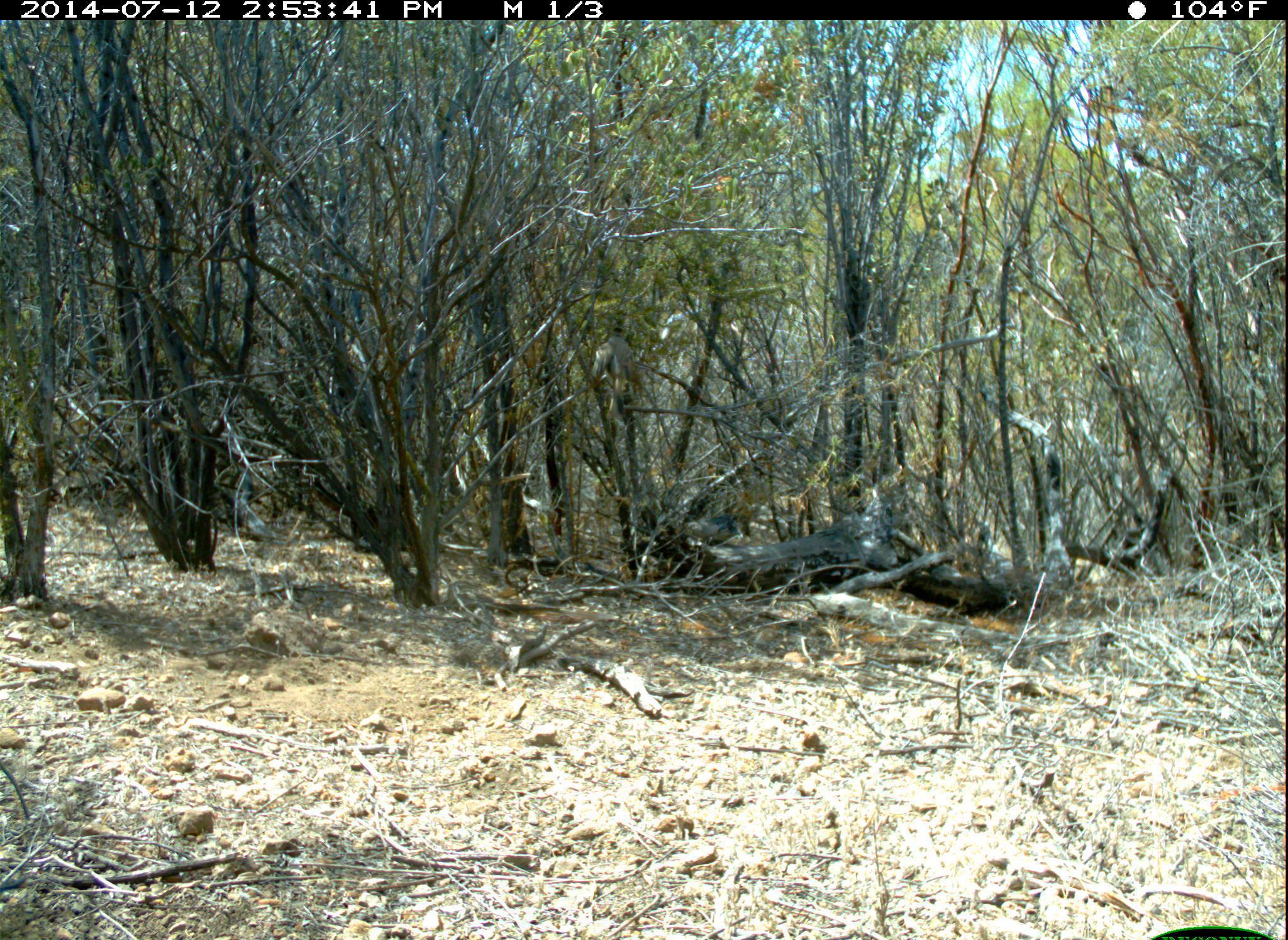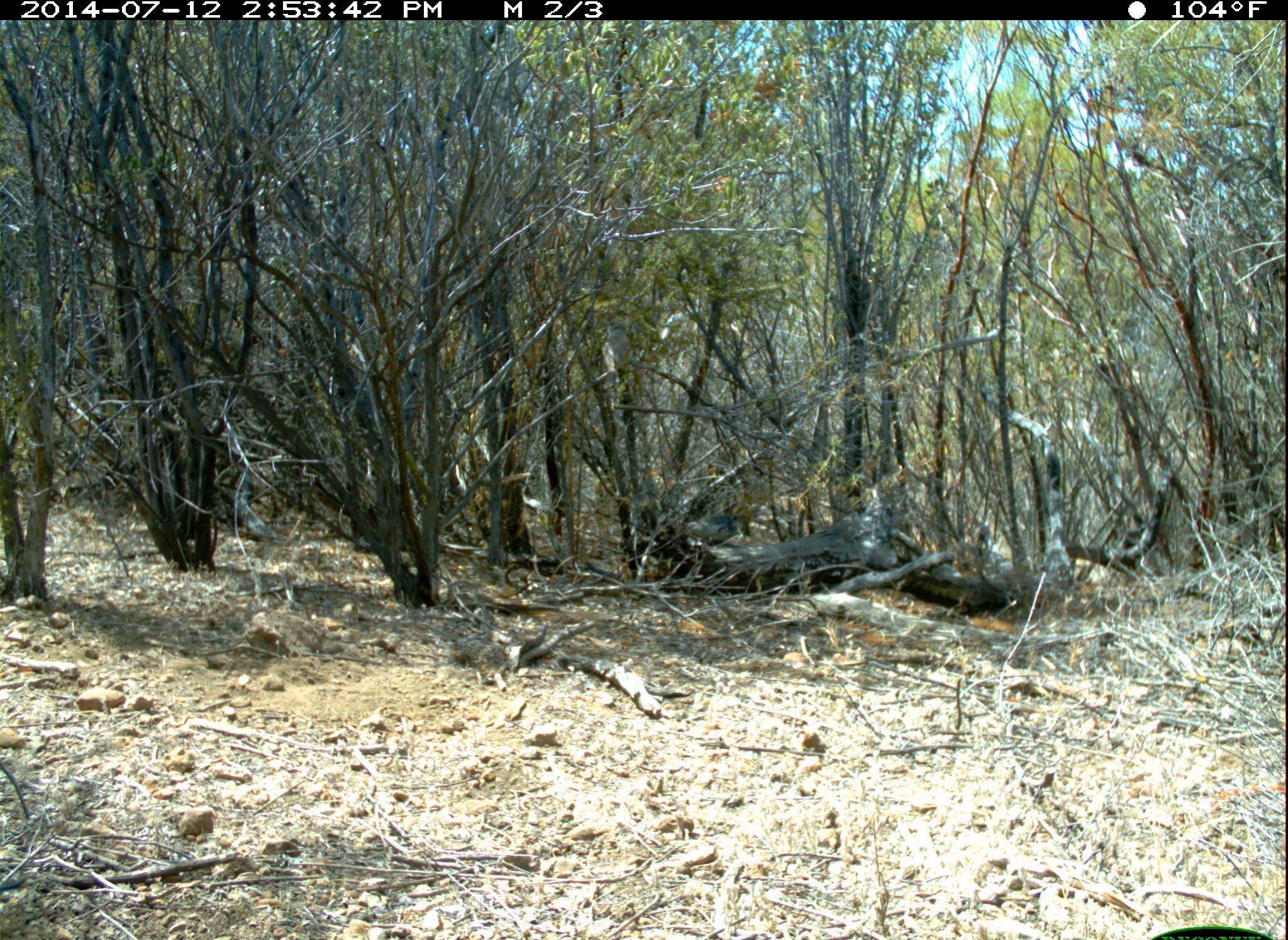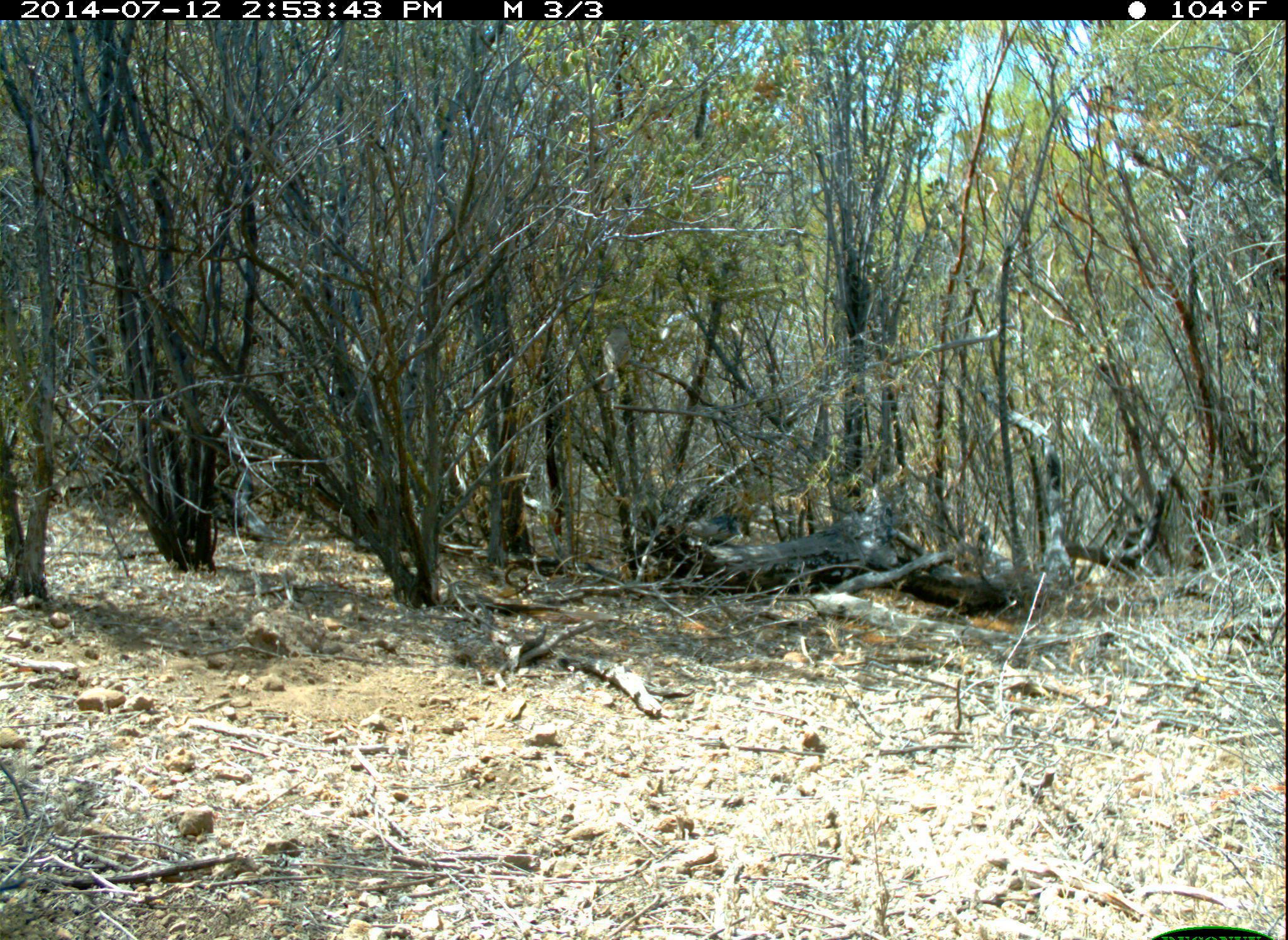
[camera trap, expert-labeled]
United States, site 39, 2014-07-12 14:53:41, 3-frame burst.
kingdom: Animalia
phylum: Chordata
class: Aves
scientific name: Aves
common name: bird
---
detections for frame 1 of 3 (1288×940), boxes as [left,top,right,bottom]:
bird: [584,326,643,421]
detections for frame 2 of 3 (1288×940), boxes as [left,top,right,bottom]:
bird: [599,316,631,395]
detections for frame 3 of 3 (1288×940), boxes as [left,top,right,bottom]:
bird: [598,316,633,403]